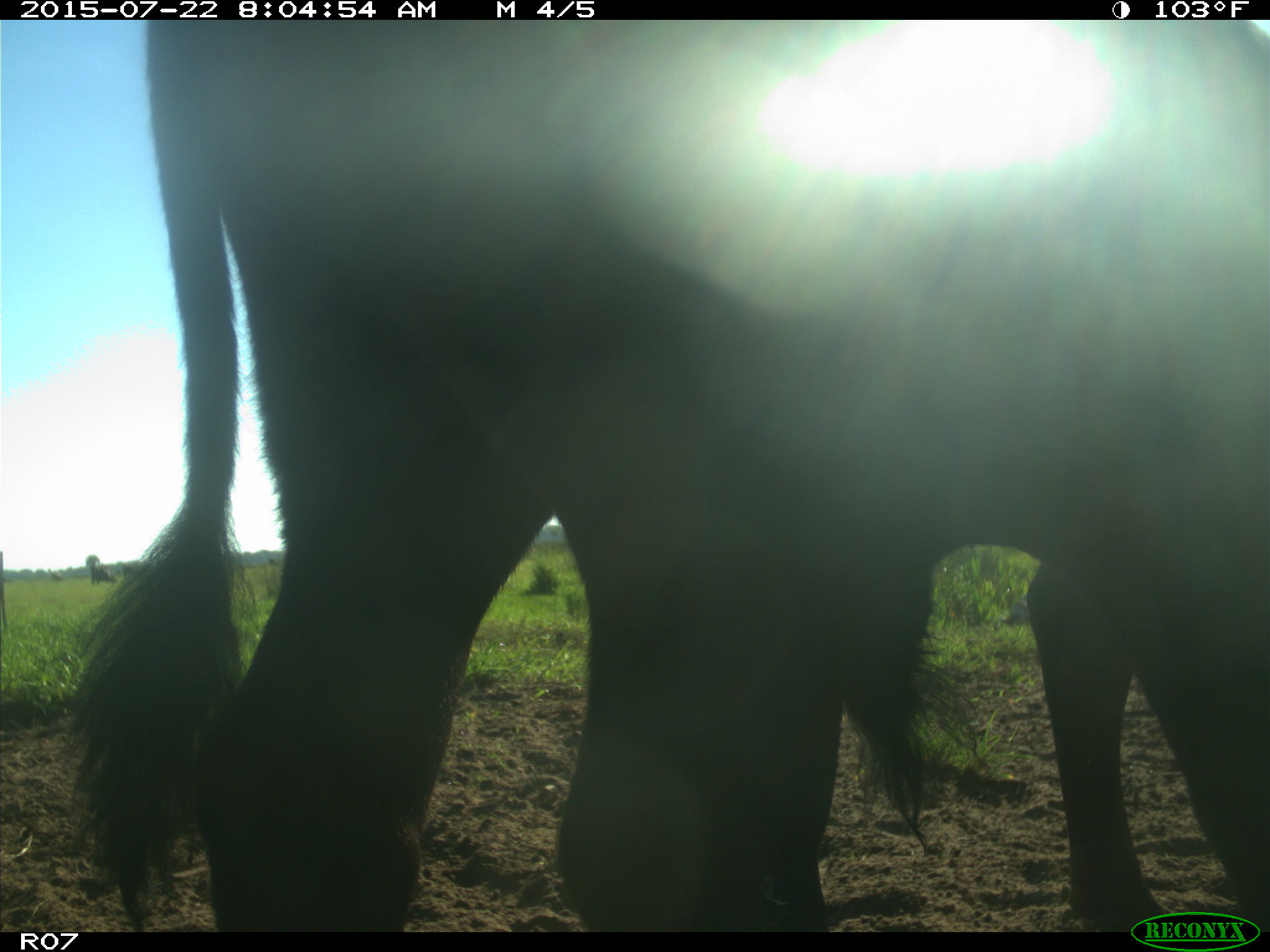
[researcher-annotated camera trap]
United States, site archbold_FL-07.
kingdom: Animalia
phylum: Chordata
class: Mammalia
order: Artiodactyla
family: Bovidae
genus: Bos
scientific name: Bos taurus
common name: domestic cow